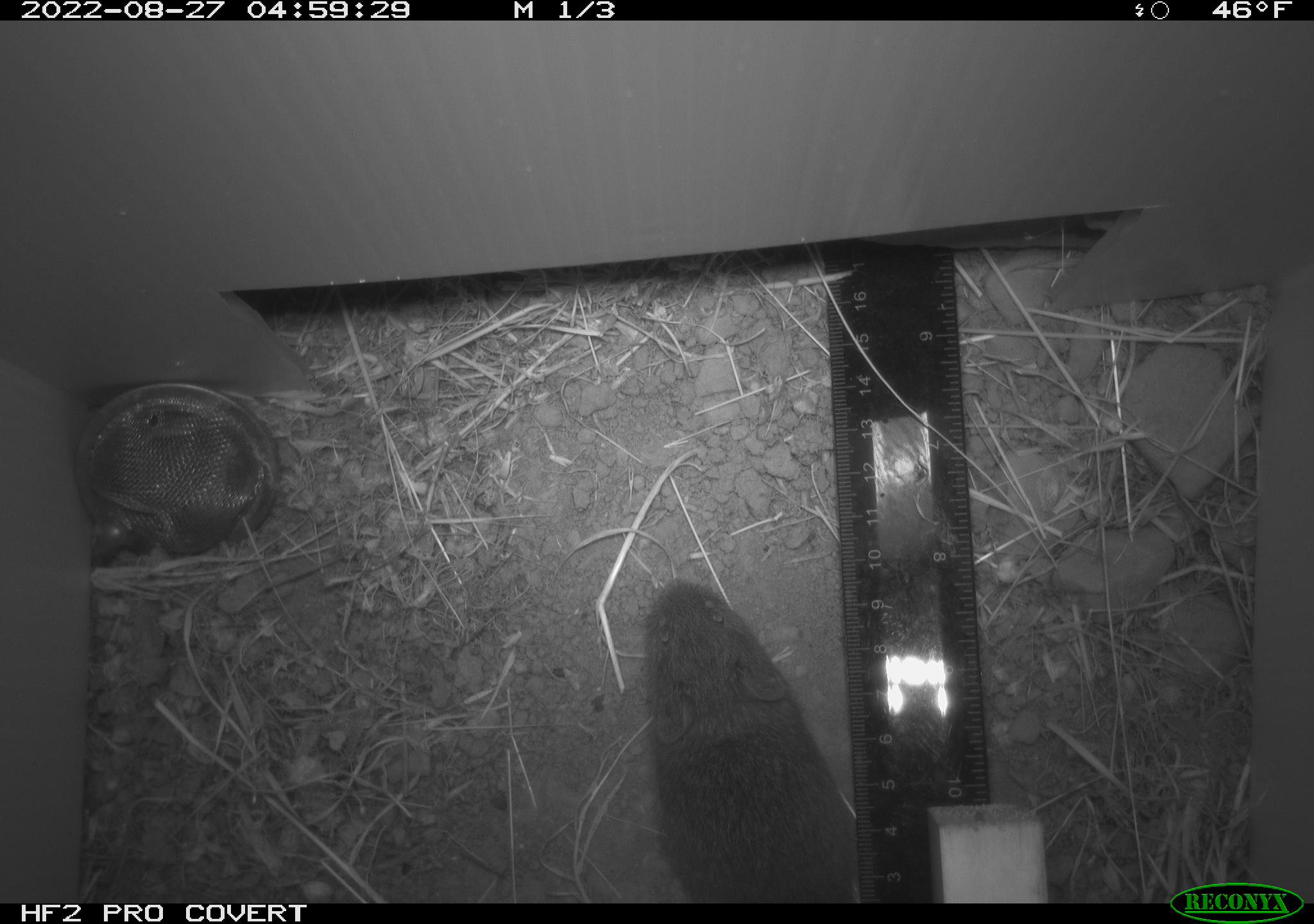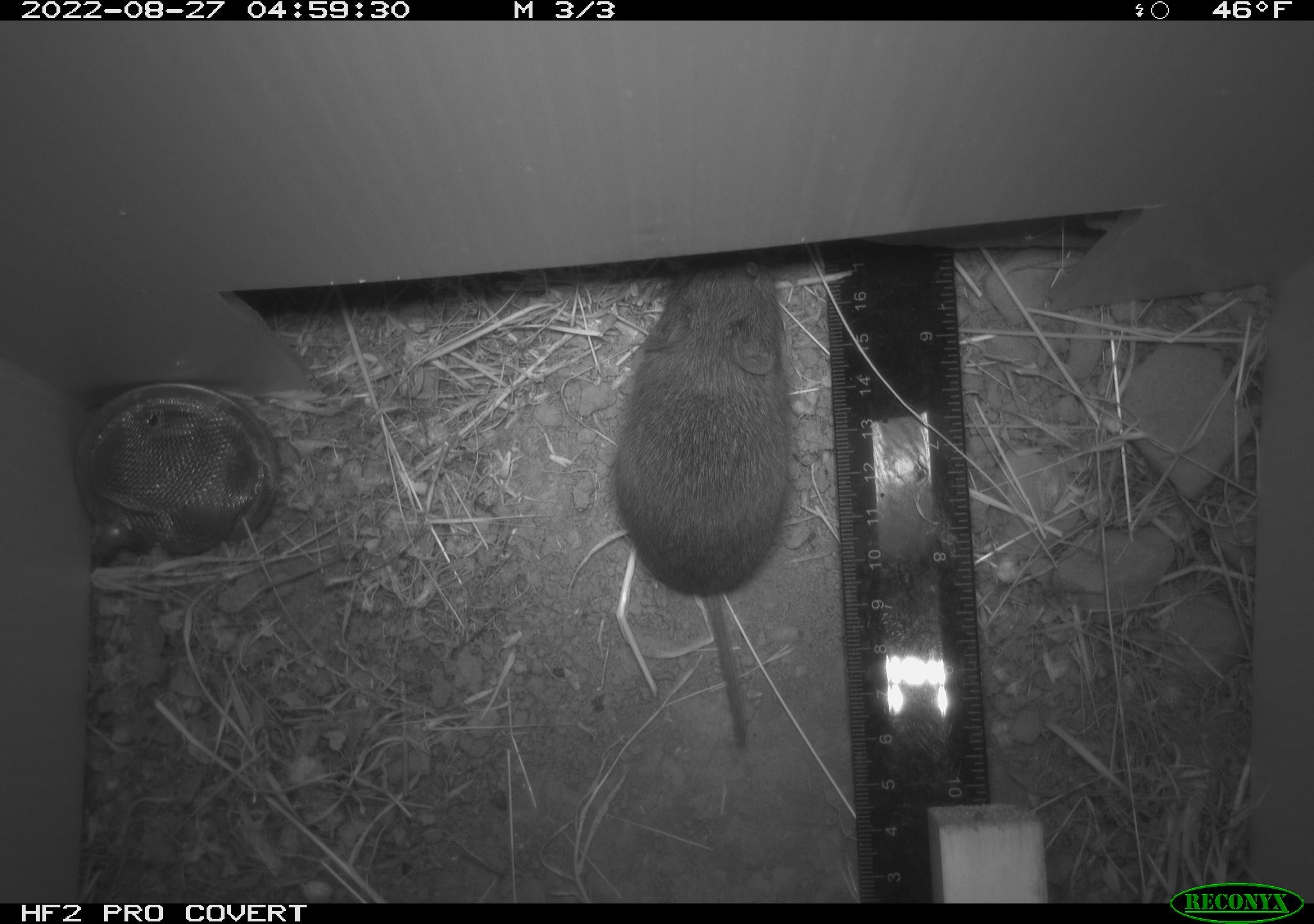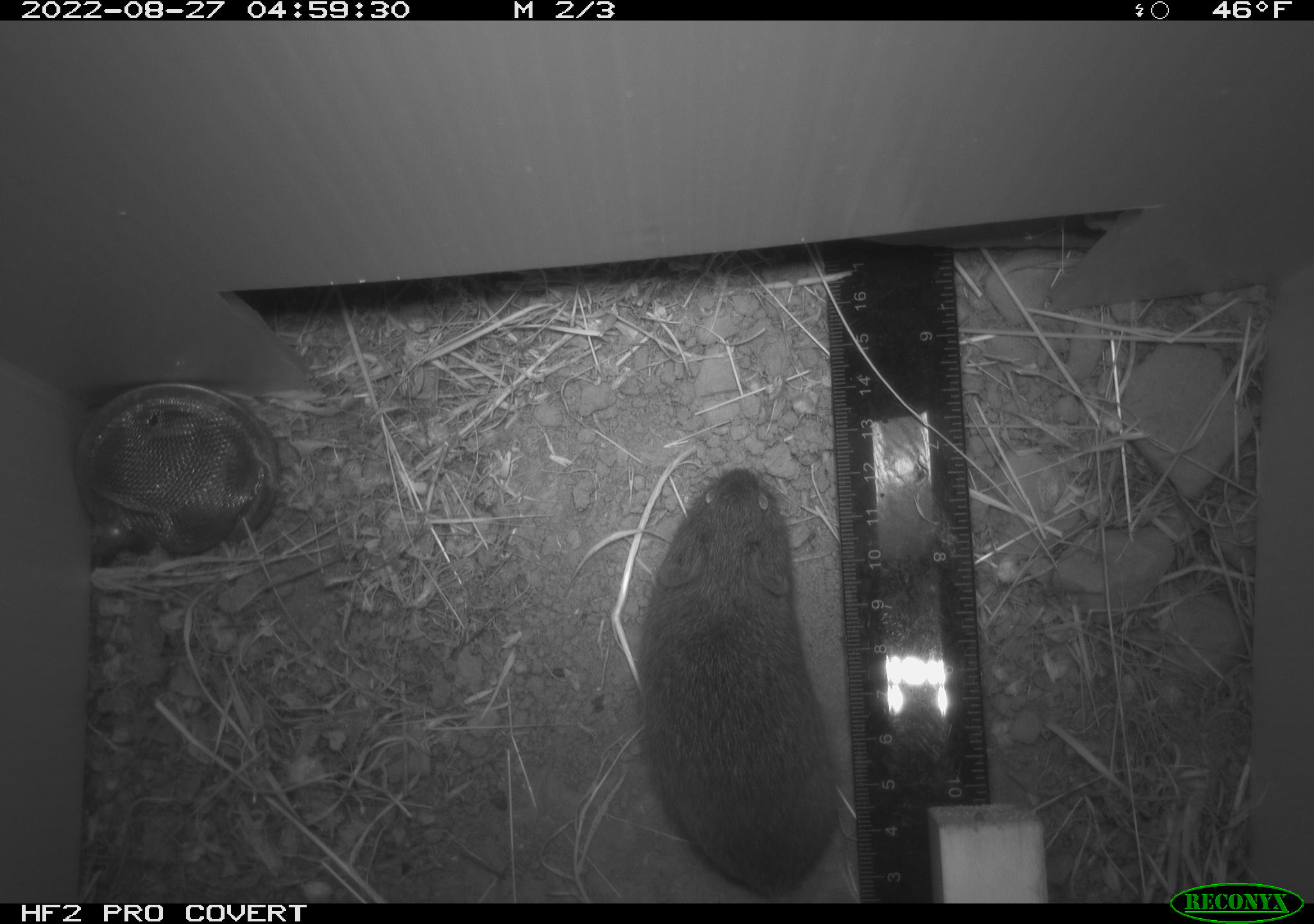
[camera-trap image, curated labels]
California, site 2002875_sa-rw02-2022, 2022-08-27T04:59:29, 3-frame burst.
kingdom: Animalia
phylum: Chordata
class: Mammalia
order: Rodentia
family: Cricetidae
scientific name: Arvicolinae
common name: voles, lemmings, and muskrats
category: arvicolinae subfamily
Arvicolinae subfamily (voles, lemmings, and muskrats) (Arvicolinae).